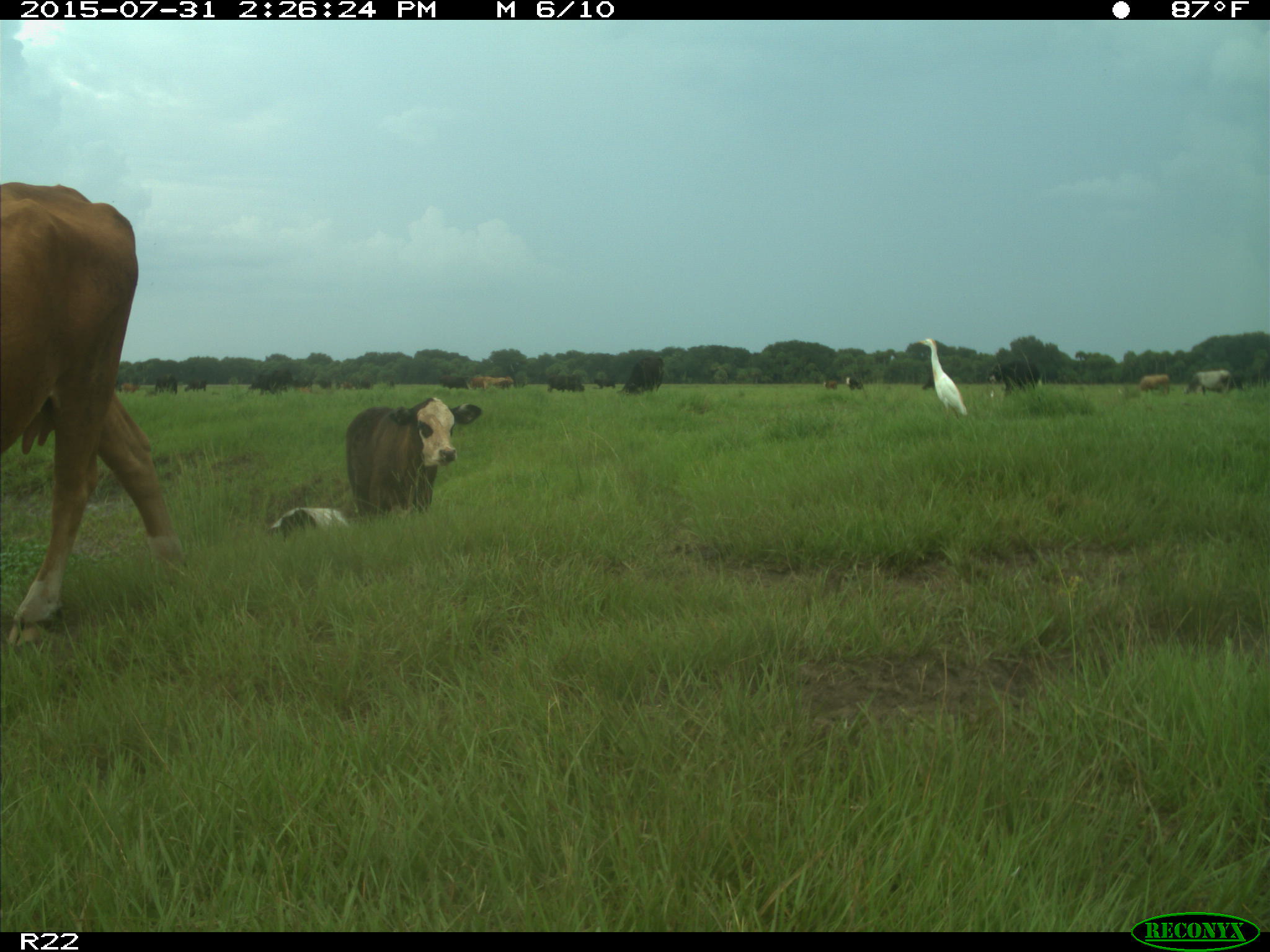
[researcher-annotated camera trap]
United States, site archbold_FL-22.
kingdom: Animalia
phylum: Chordata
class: Mammalia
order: Artiodactyla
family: Bovidae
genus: Bos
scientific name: Bos taurus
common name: domestic cow